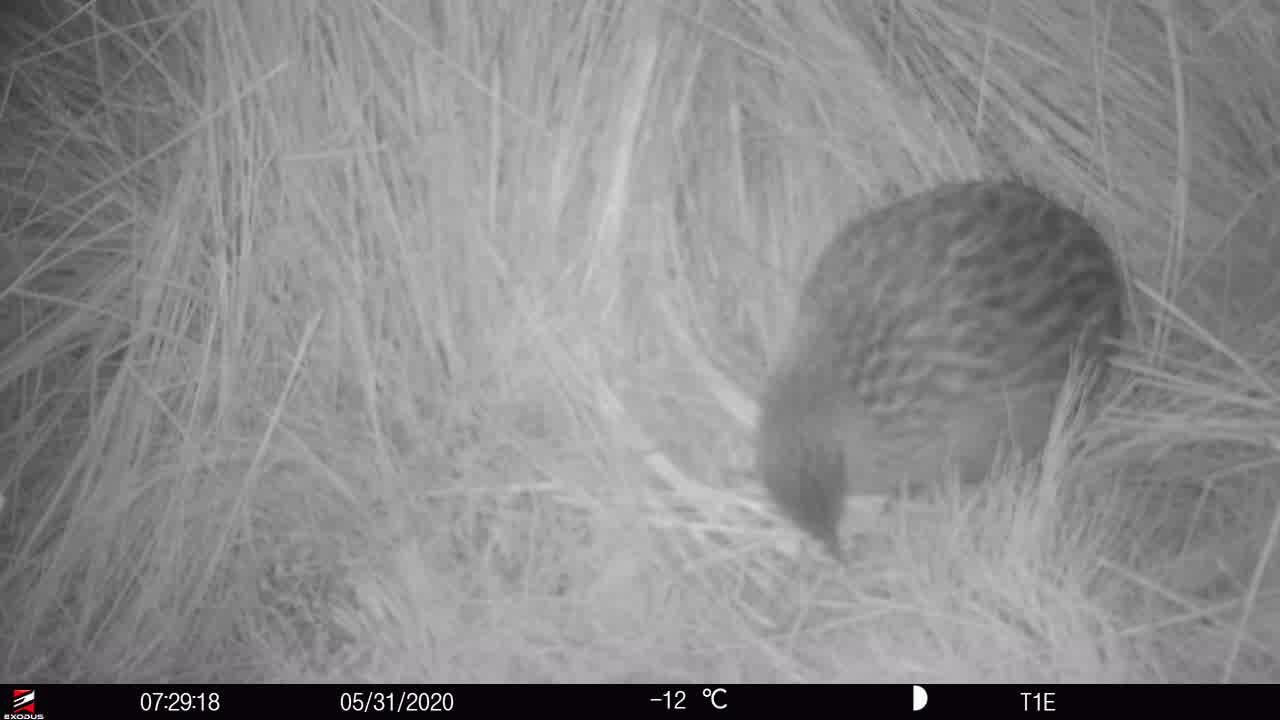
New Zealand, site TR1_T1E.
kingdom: Animalia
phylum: Chordata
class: Aves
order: Gruiformes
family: Rallidae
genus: Gallirallus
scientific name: Gallirallus australis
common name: weka